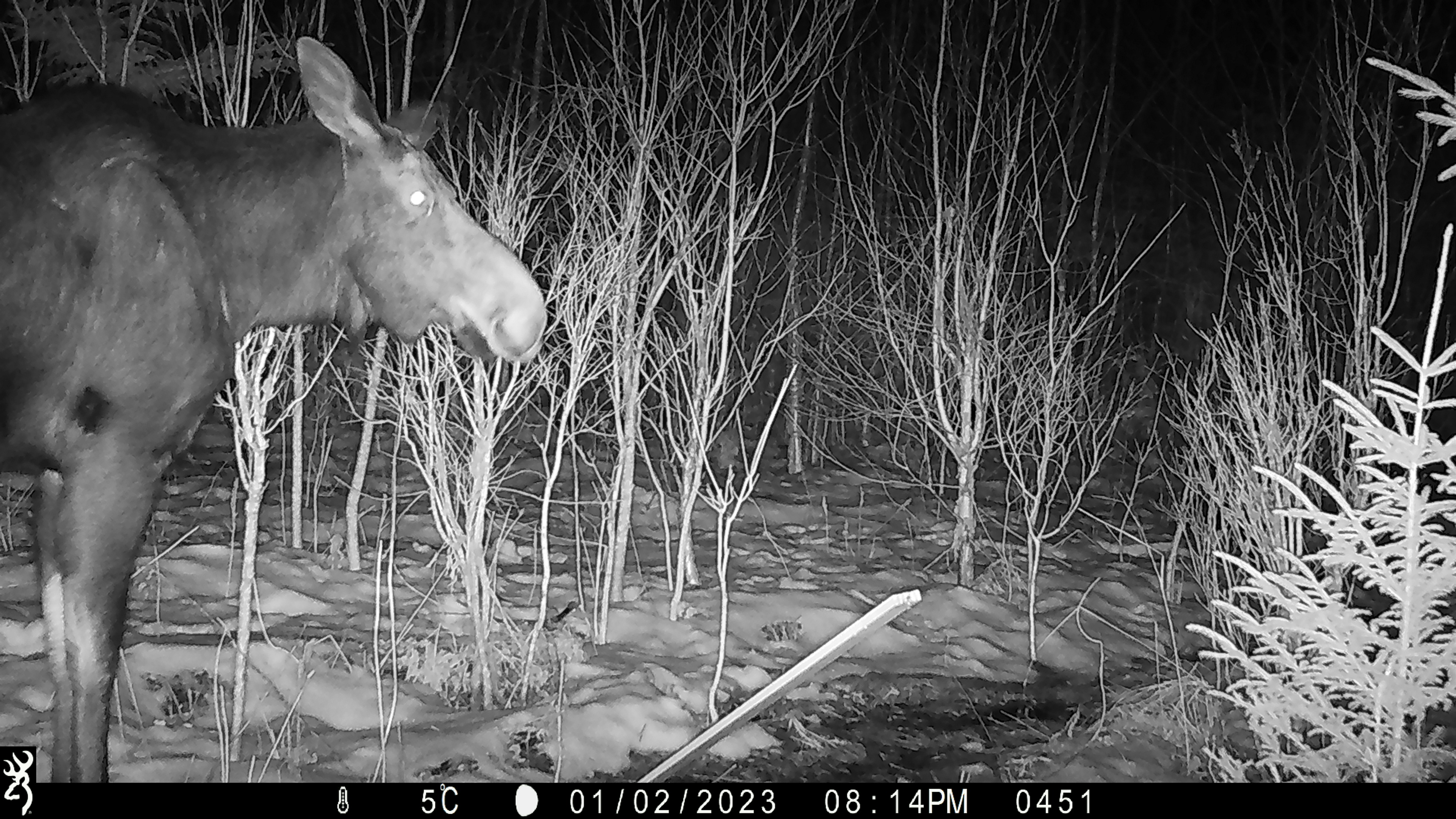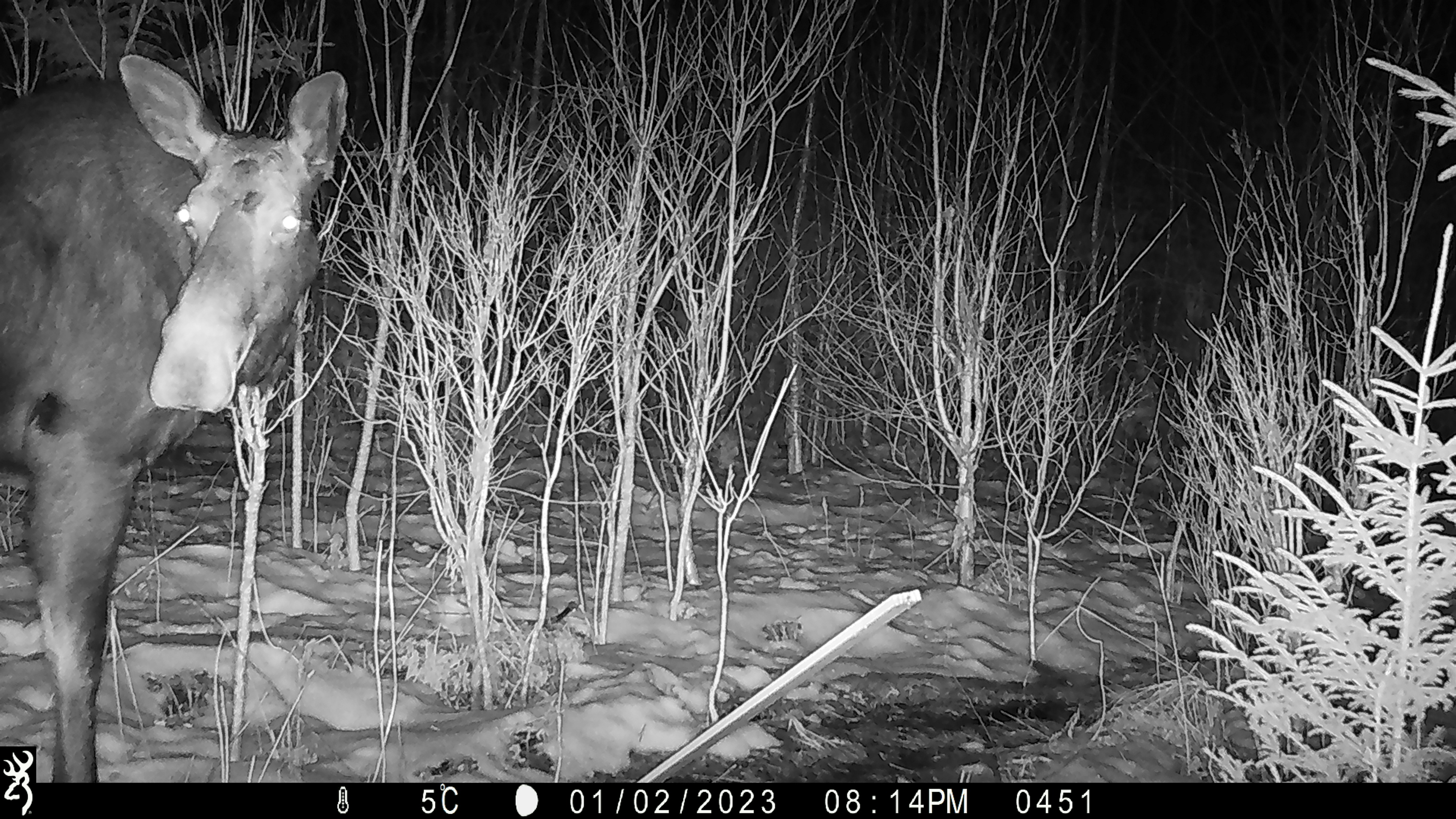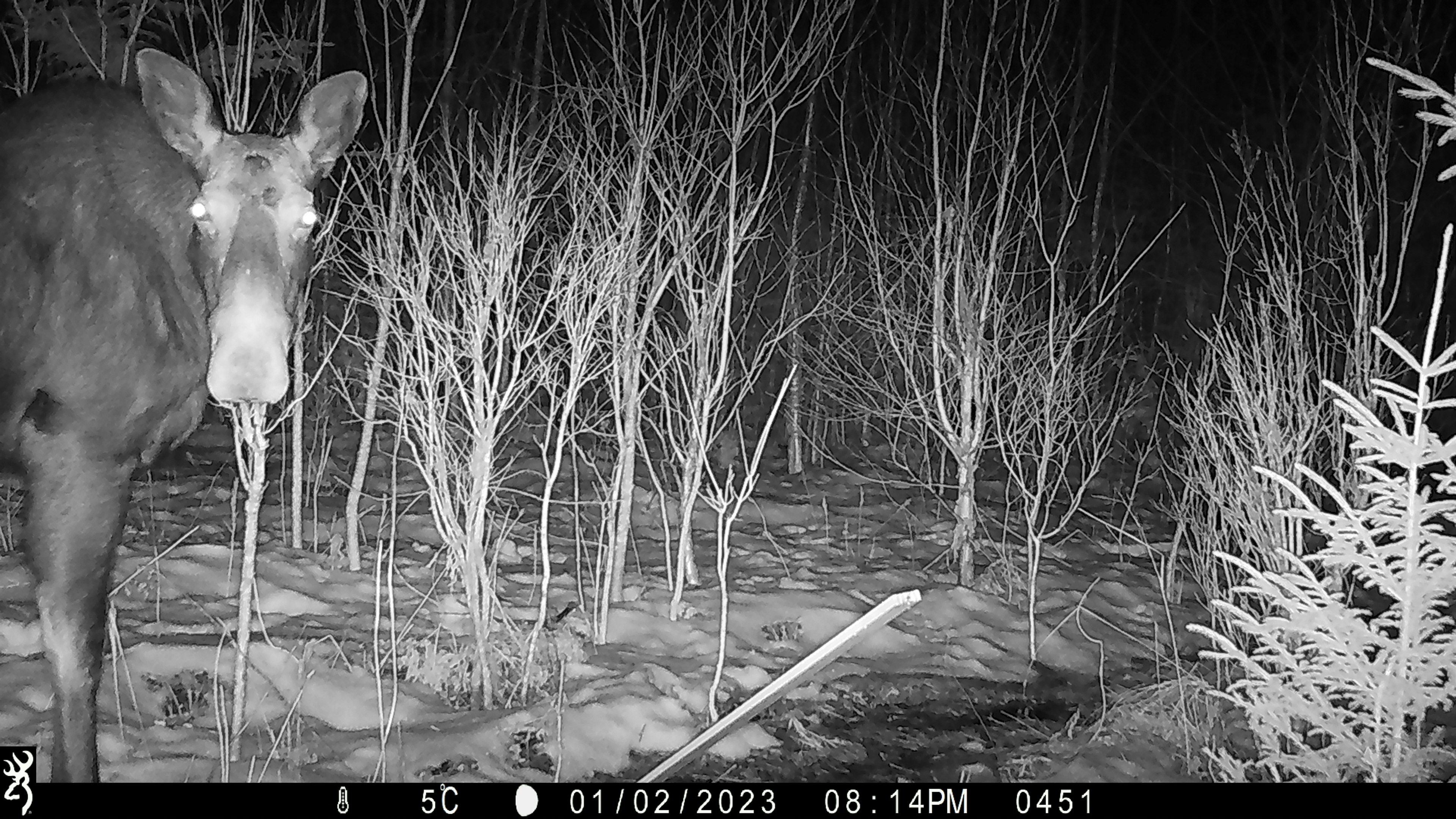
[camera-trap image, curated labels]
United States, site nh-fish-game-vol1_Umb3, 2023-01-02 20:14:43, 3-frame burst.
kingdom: Animalia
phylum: Chordata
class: Mammalia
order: Artiodactyla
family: Cervidae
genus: Alces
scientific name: Alces alces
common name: moose